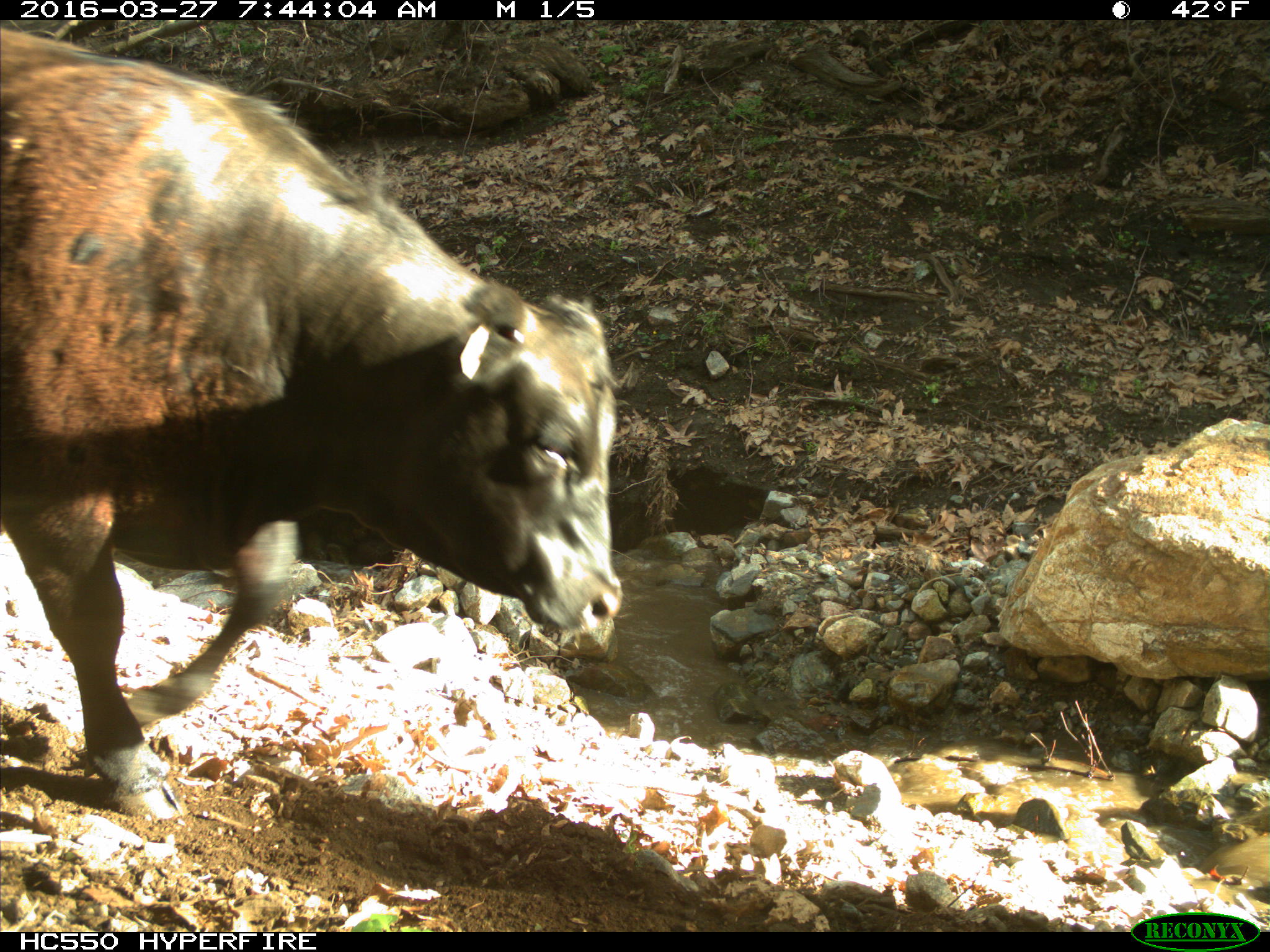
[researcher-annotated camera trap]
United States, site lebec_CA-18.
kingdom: Animalia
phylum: Chordata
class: Mammalia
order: Artiodactyla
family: Bovidae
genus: Bos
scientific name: Bos taurus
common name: domestic cow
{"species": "Bos taurus (domestic cow)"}